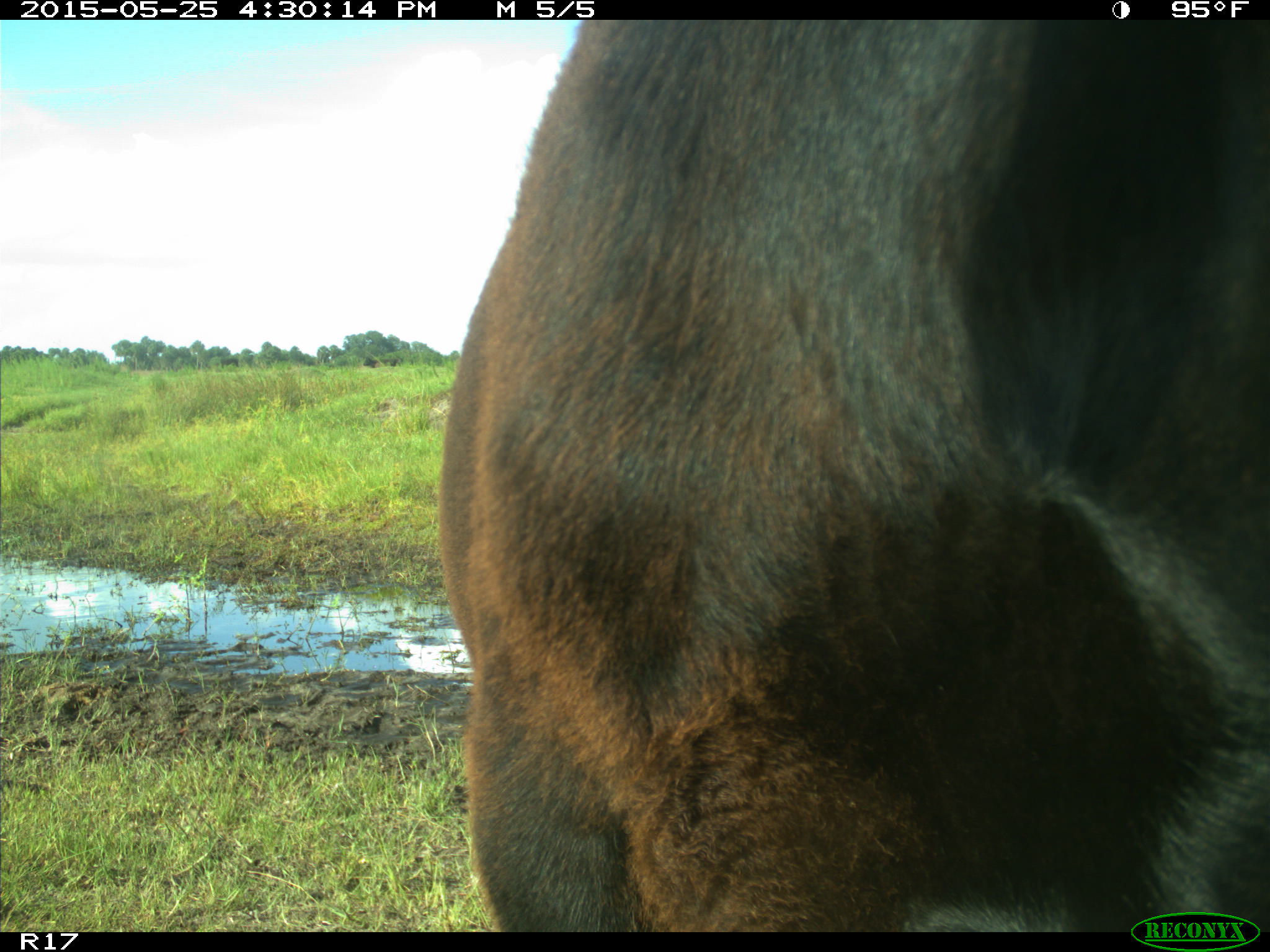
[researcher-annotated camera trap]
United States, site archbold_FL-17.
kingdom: Animalia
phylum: Chordata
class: Mammalia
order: Artiodactyla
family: Bovidae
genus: Bos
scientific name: Bos taurus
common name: domestic cow